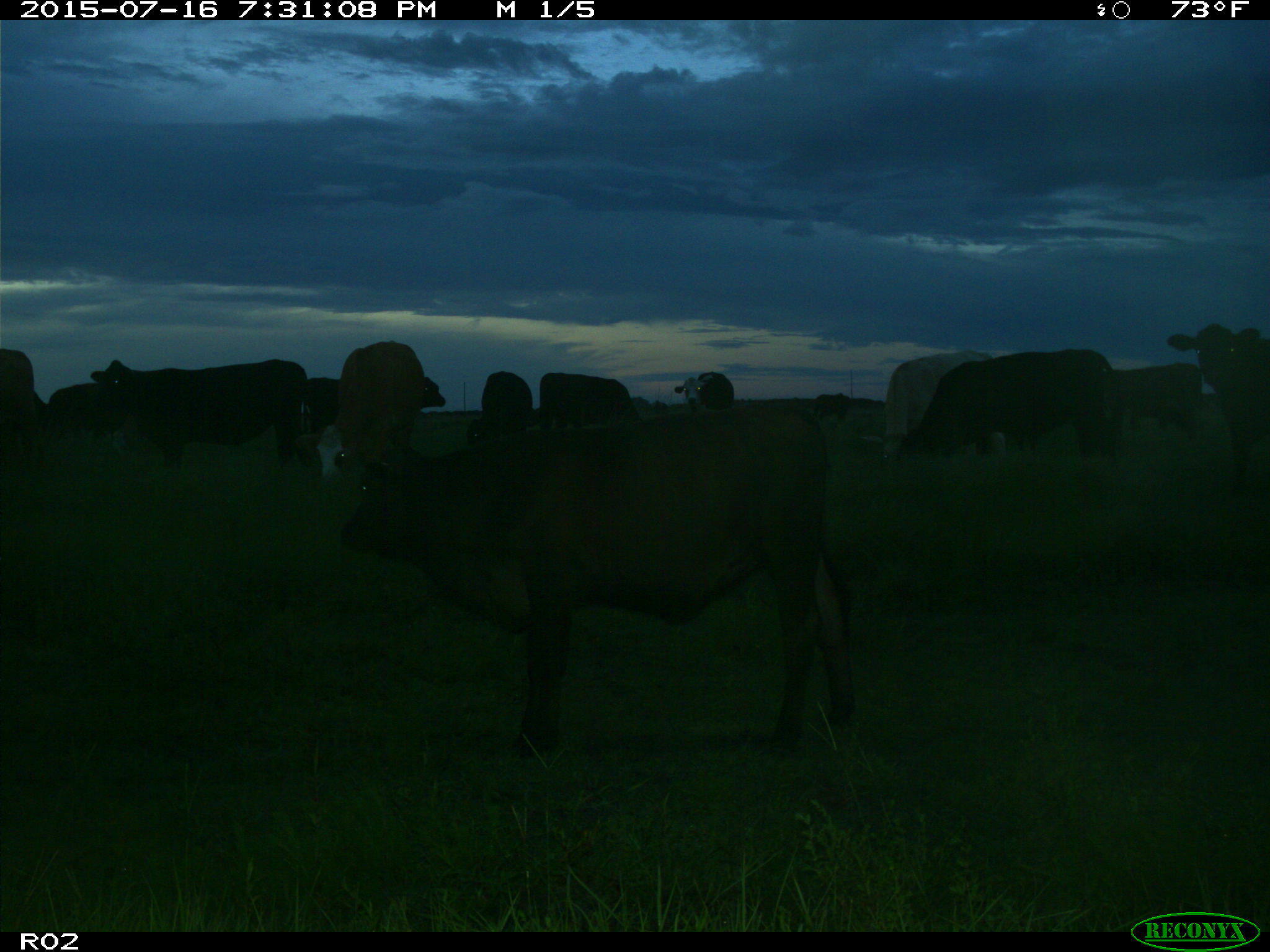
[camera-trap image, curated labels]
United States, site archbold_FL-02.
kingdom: Animalia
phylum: Chordata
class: Mammalia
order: Artiodactyla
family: Bovidae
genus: Bos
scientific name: Bos taurus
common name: domestic cow